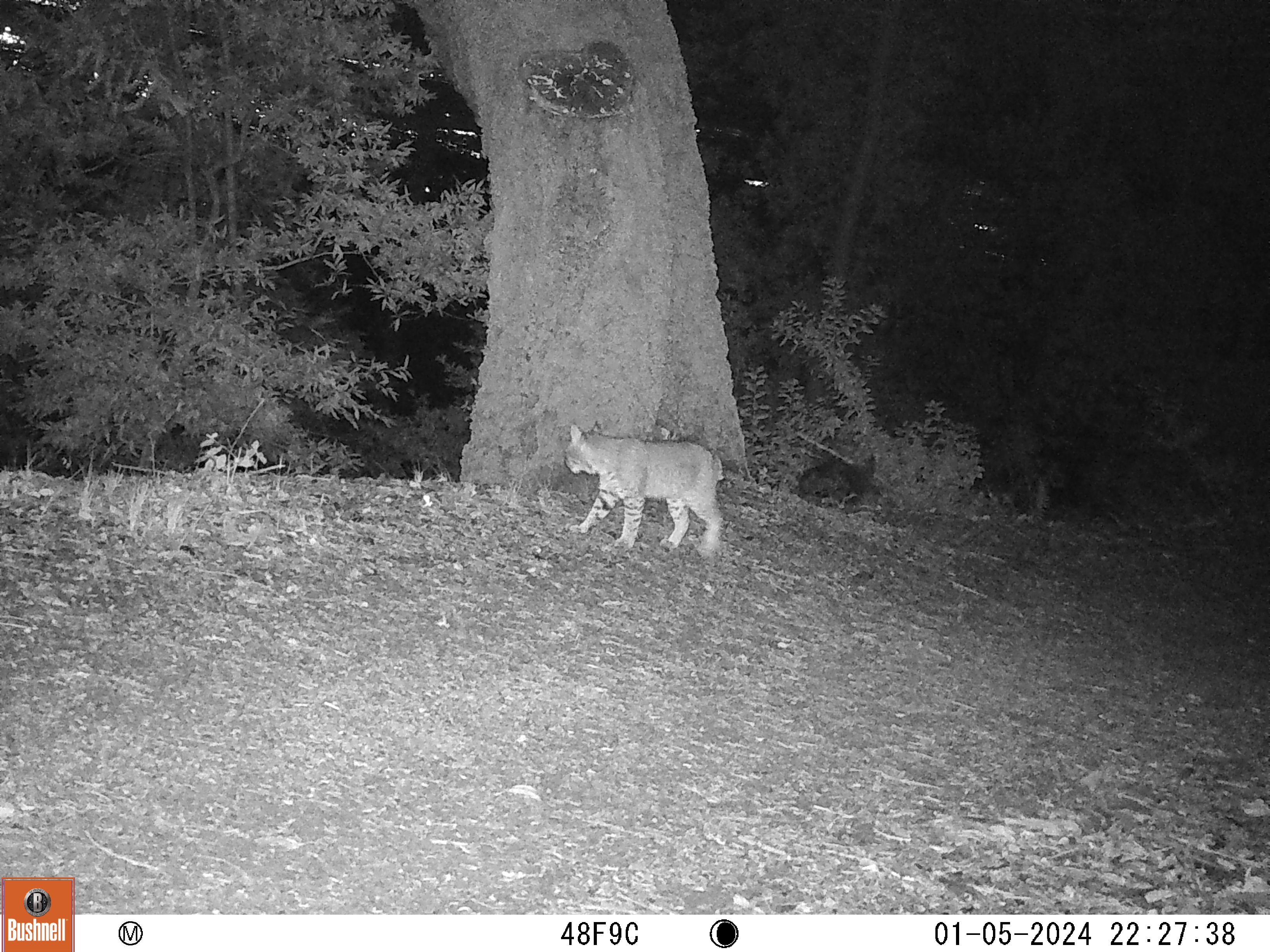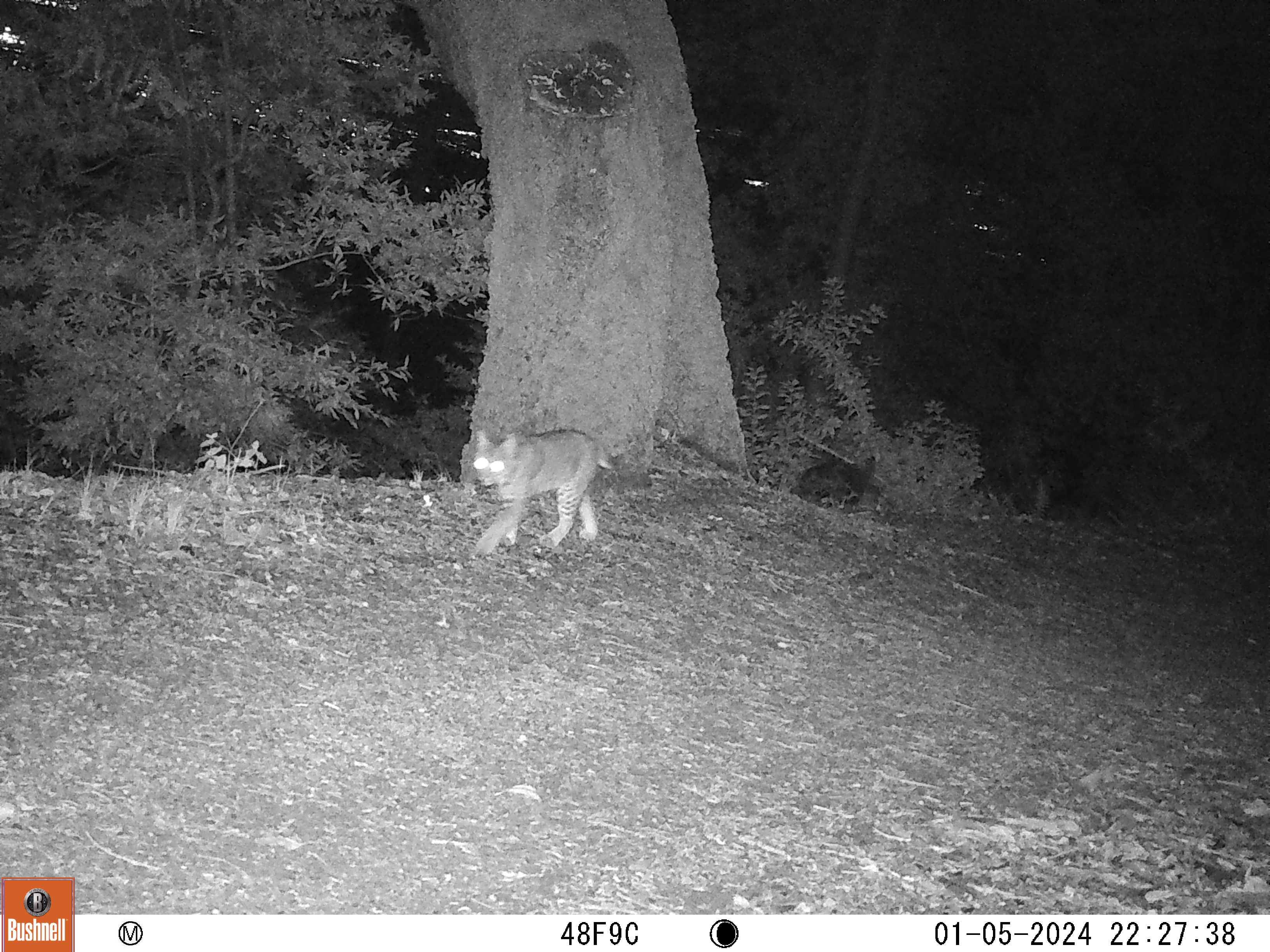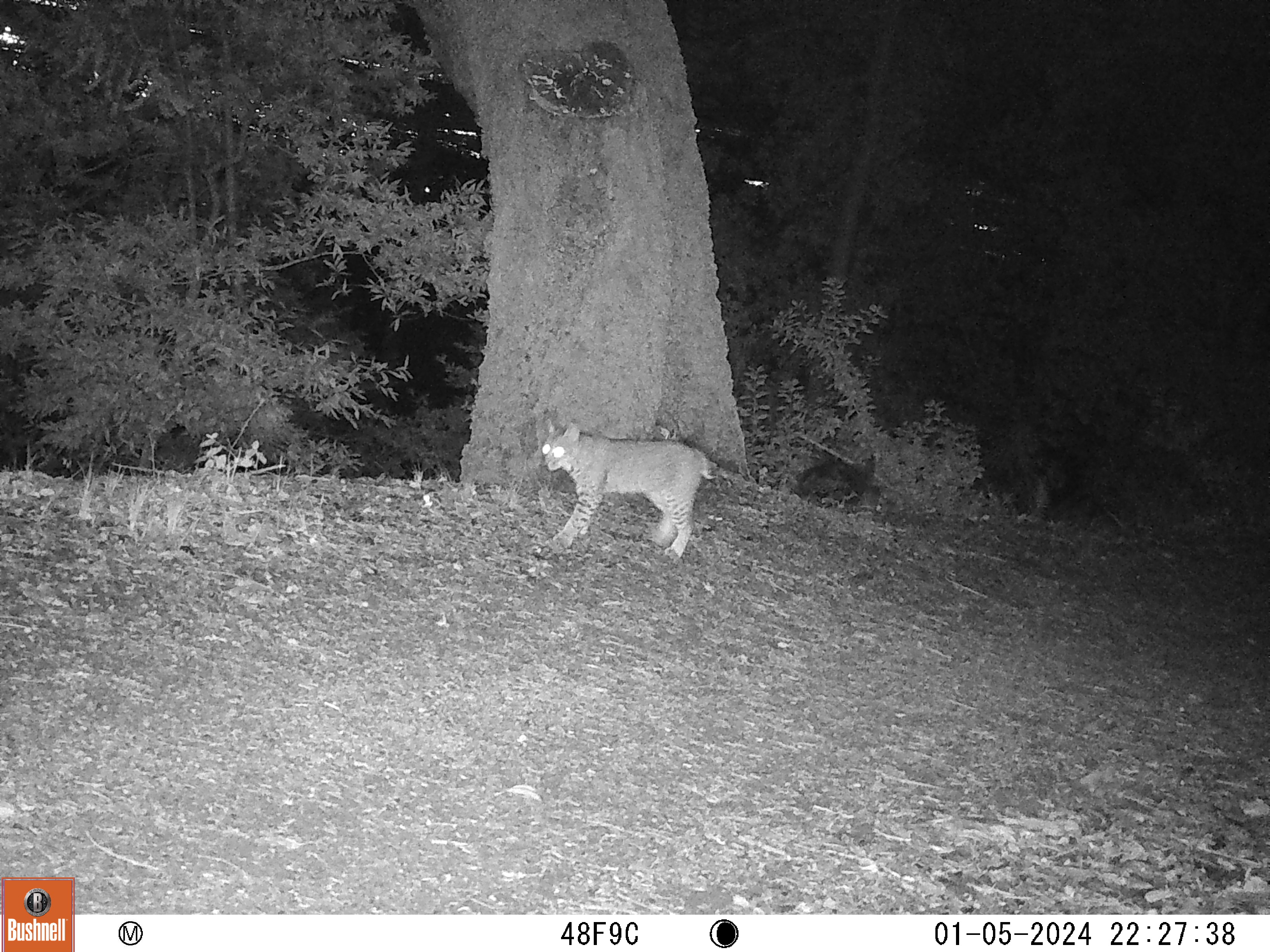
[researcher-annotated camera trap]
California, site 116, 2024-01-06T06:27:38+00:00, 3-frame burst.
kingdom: Animalia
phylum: Chordata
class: Mammalia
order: Carnivora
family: Felidae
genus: Lynx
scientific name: Lynx rufus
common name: bobcat